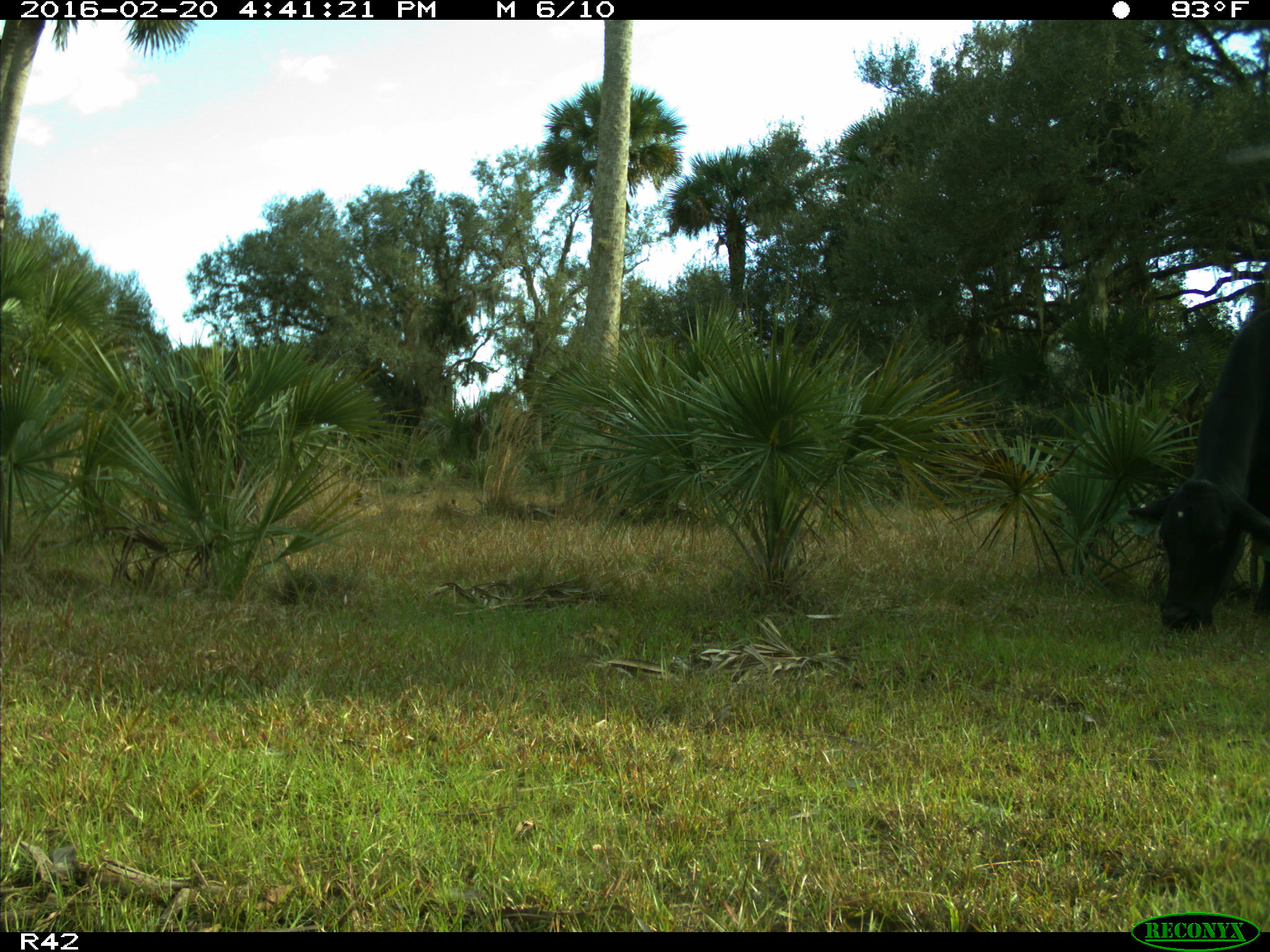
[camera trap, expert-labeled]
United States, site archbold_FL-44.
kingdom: Animalia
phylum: Chordata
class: Mammalia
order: Artiodactyla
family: Bovidae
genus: Bos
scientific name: Bos taurus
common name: domestic cow